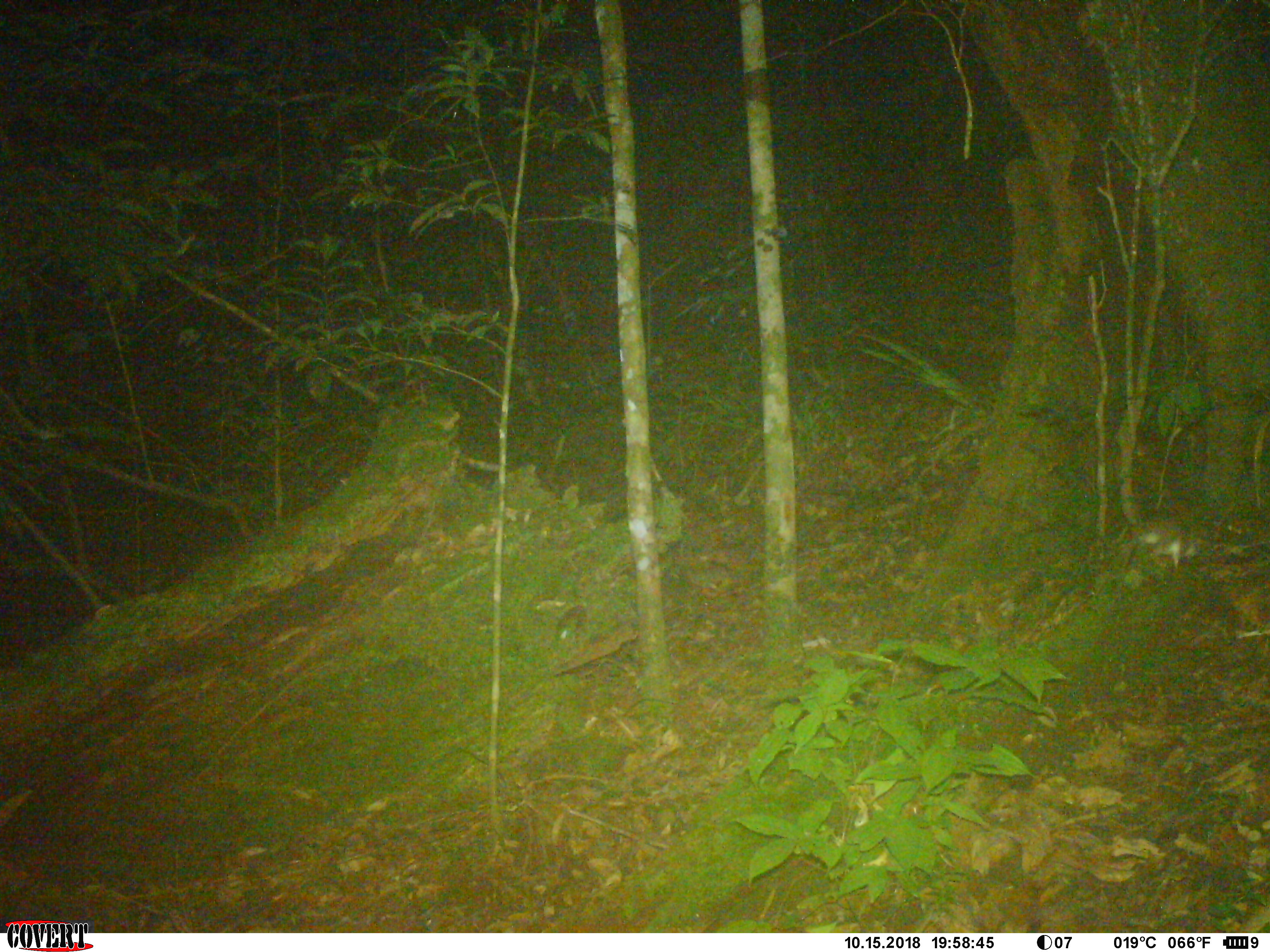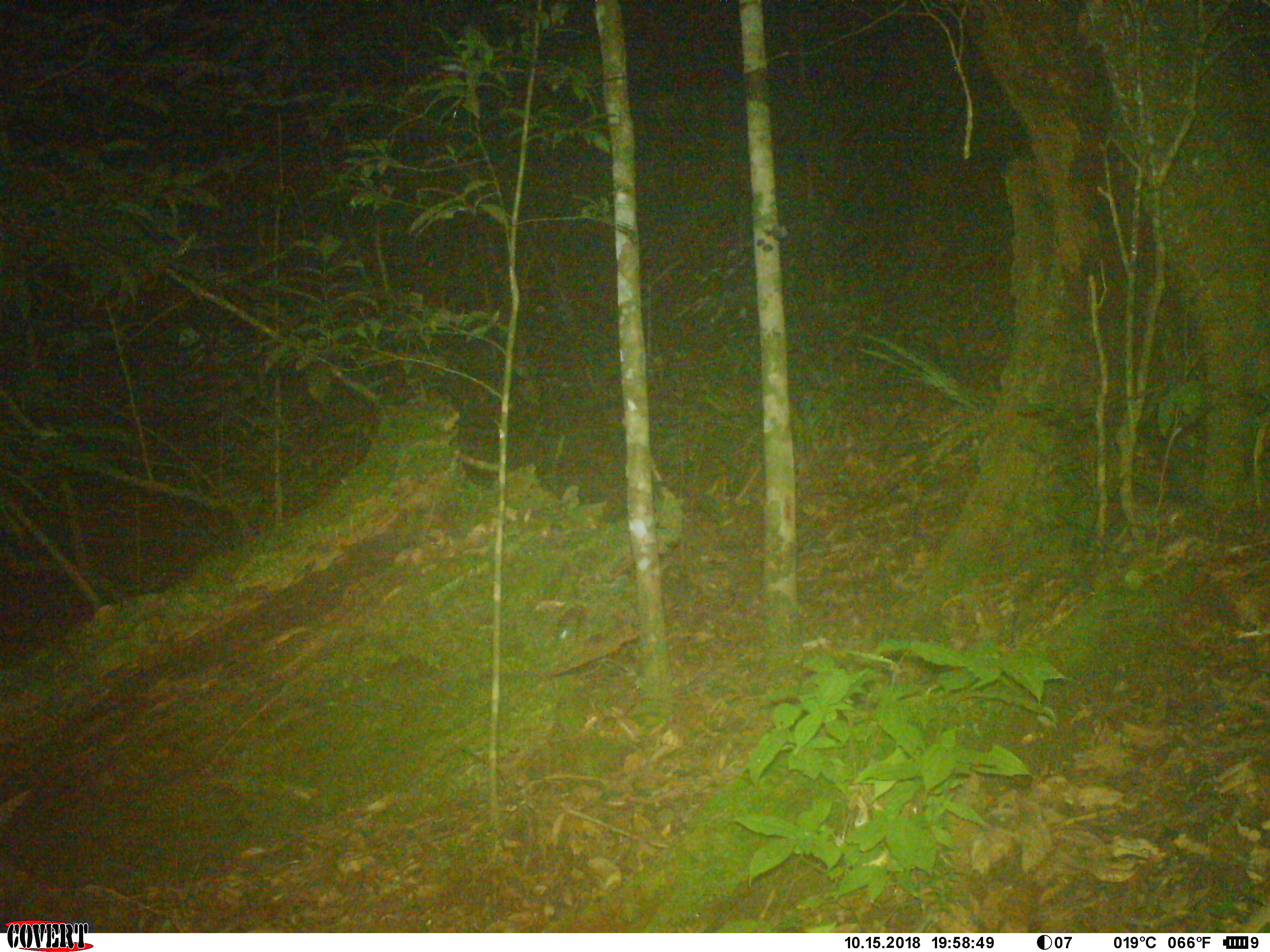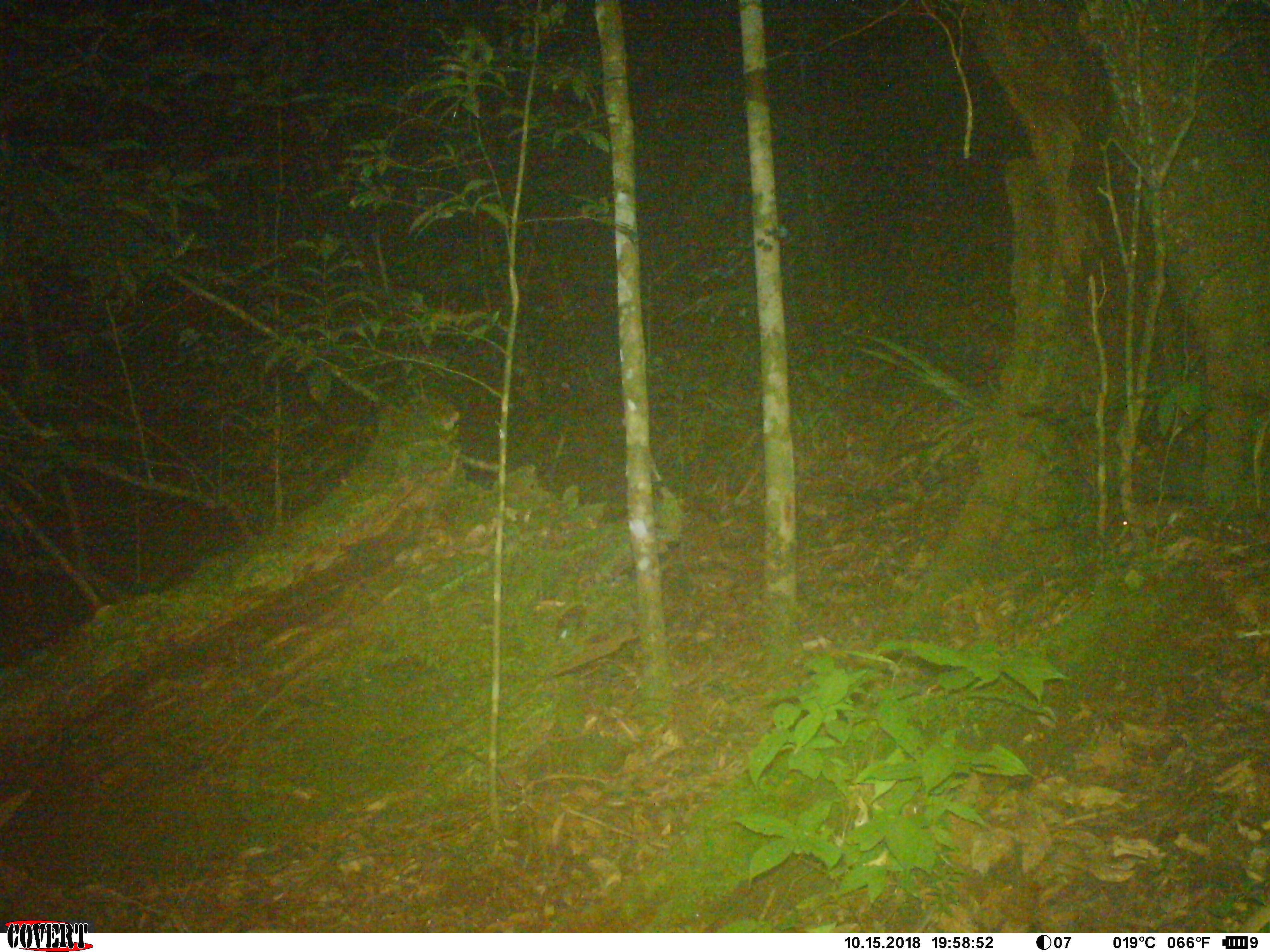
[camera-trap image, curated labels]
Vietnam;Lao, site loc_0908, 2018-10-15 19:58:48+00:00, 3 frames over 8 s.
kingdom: Animalia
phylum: Chordata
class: Mammalia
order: Rodentia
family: Muridae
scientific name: Muridae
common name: old-world mice and rats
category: unidentified murid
Unidentified murid (old-world mice and rats) (Muridae). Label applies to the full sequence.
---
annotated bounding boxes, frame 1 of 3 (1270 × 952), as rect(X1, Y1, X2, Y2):
unidentified murid: rect(1115, 480, 1199, 570)